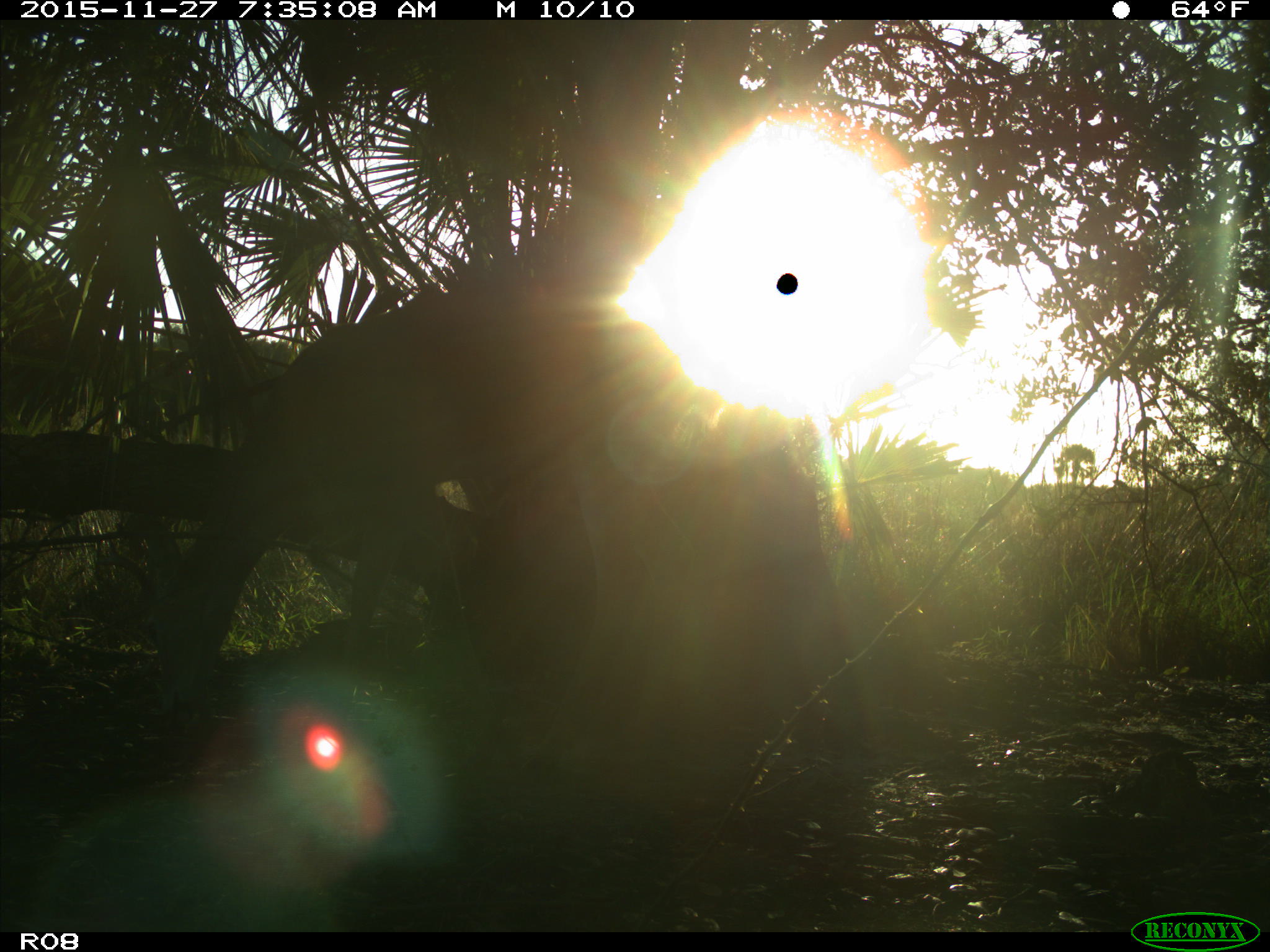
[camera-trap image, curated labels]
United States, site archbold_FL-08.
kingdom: Animalia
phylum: Chordata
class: Mammalia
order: Artiodactyla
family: Cervidae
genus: Odocoileus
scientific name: Odocoileus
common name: deer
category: unidentified deer